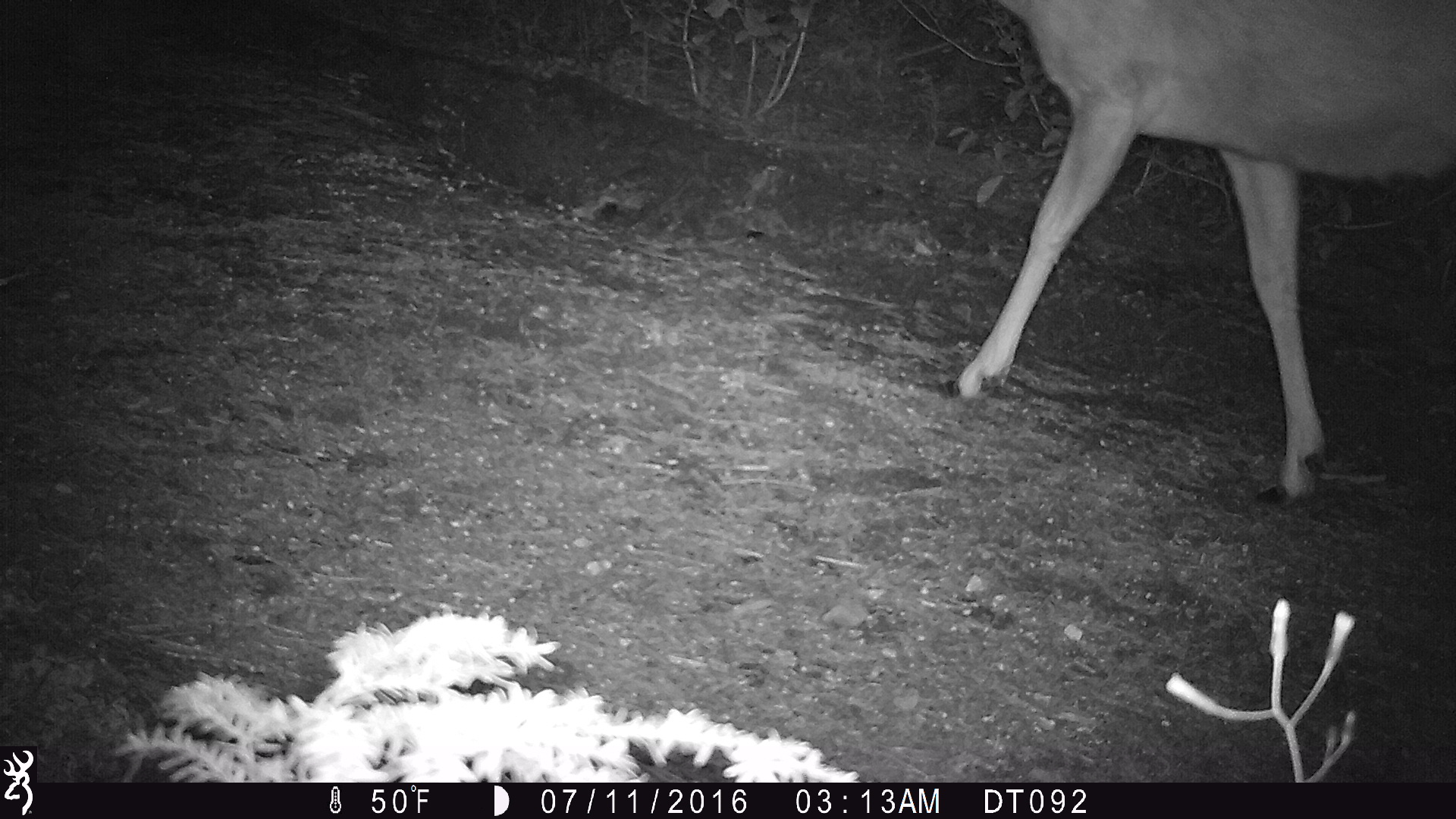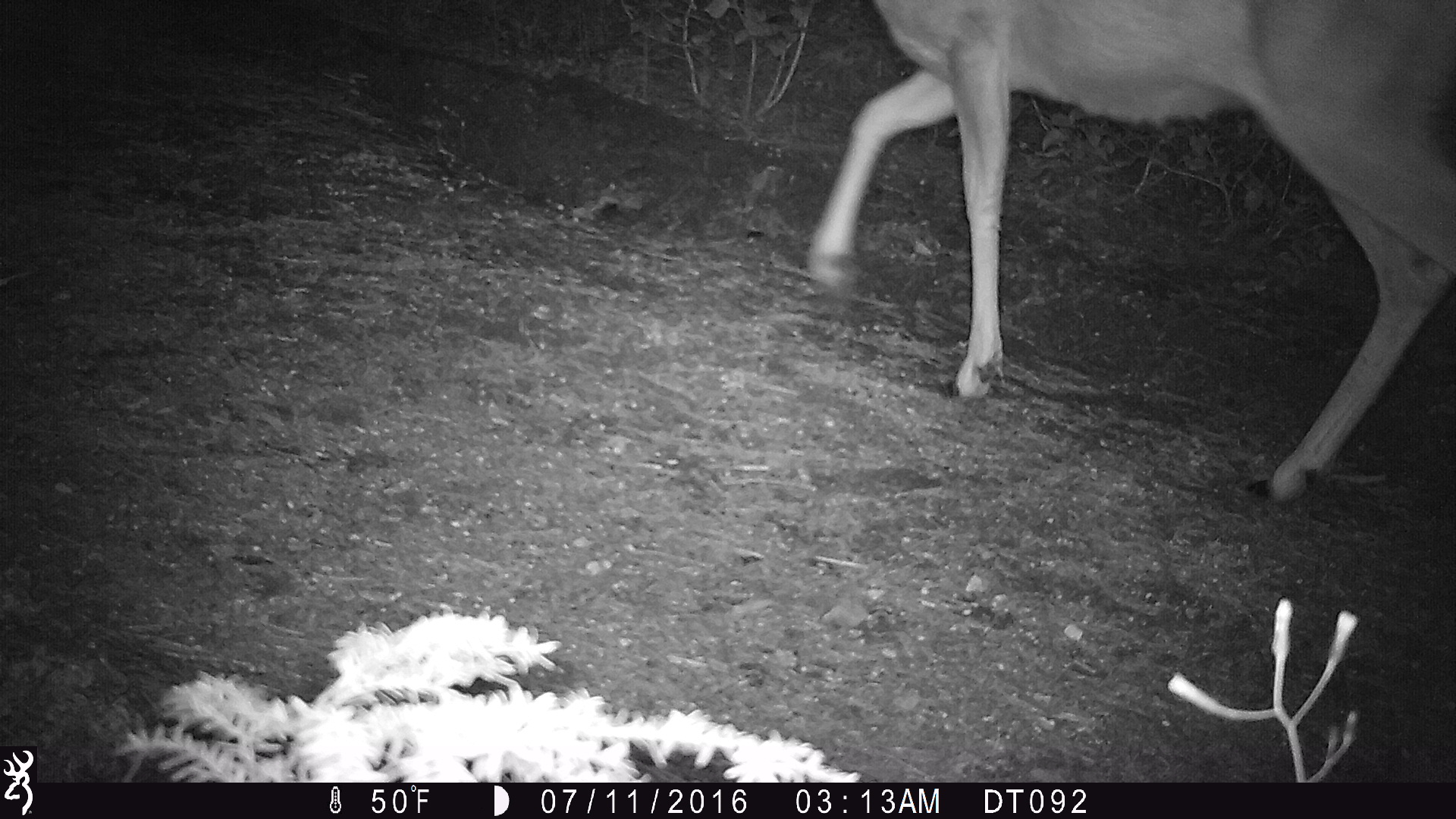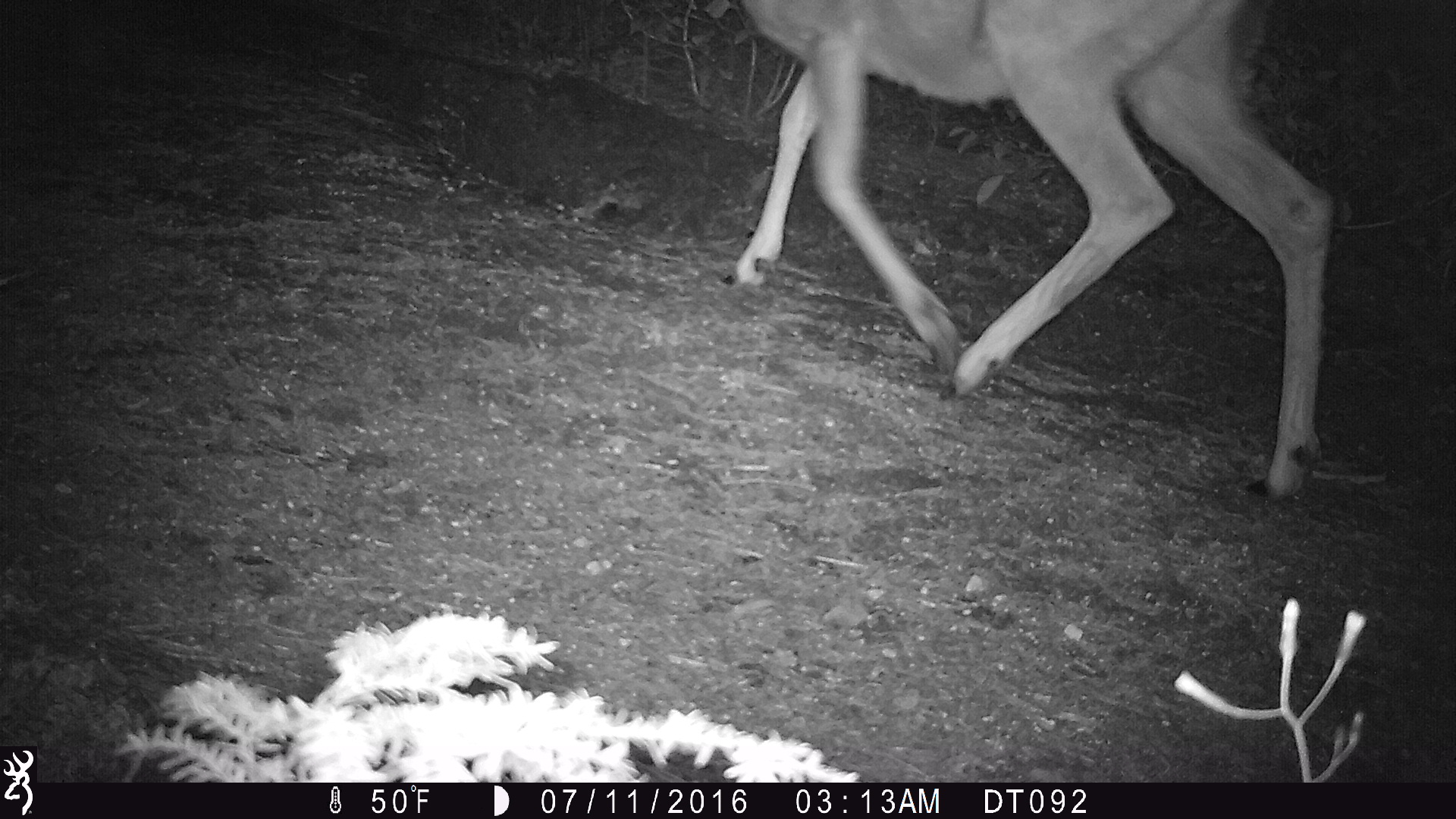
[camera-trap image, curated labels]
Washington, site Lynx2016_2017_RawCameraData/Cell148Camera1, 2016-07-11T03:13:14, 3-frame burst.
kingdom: Animalia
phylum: Chordata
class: Mammalia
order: Artiodactyla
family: Cervidae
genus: Odocoileus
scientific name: Odocoileus hemionus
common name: mule deer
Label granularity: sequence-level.